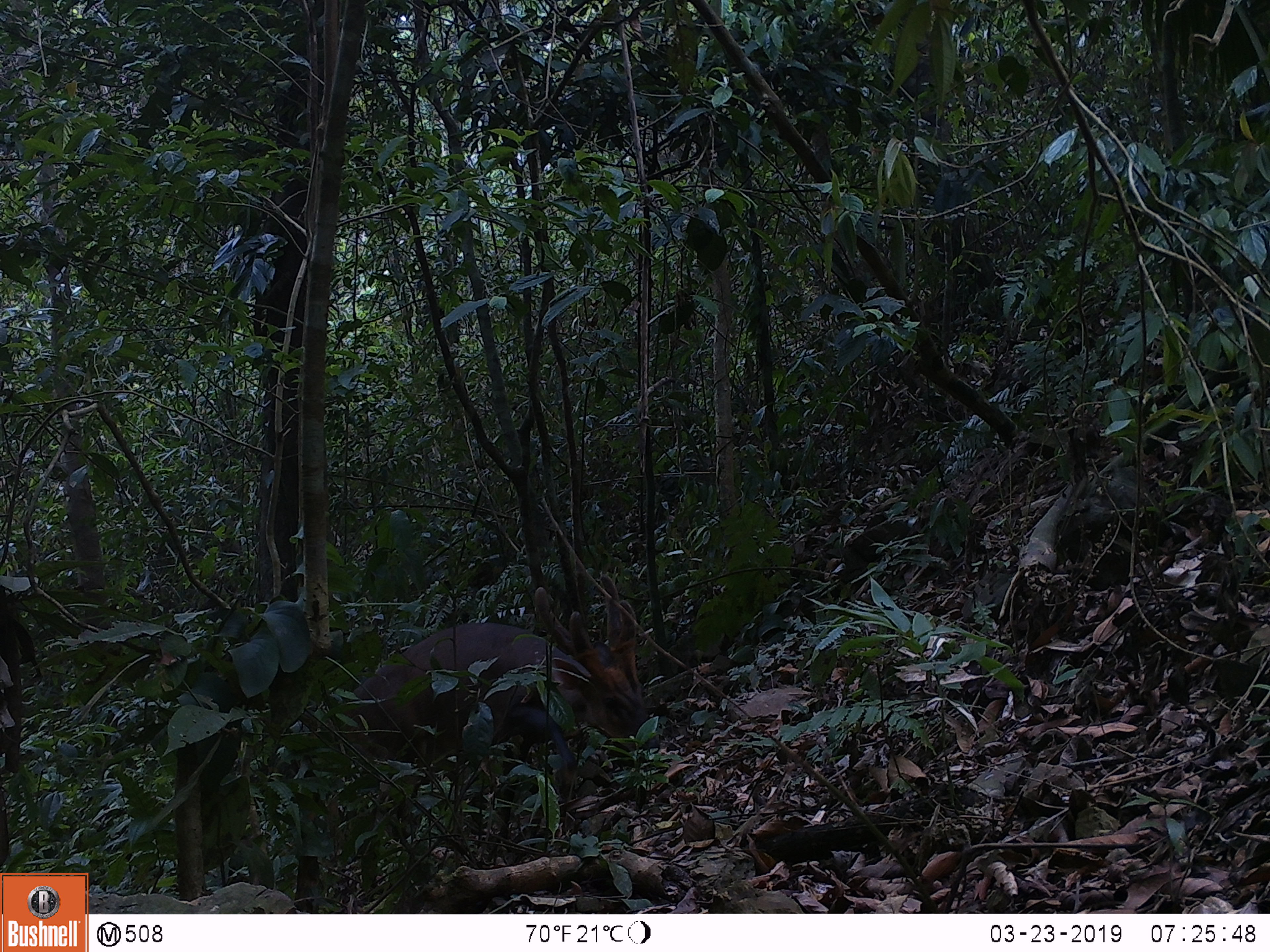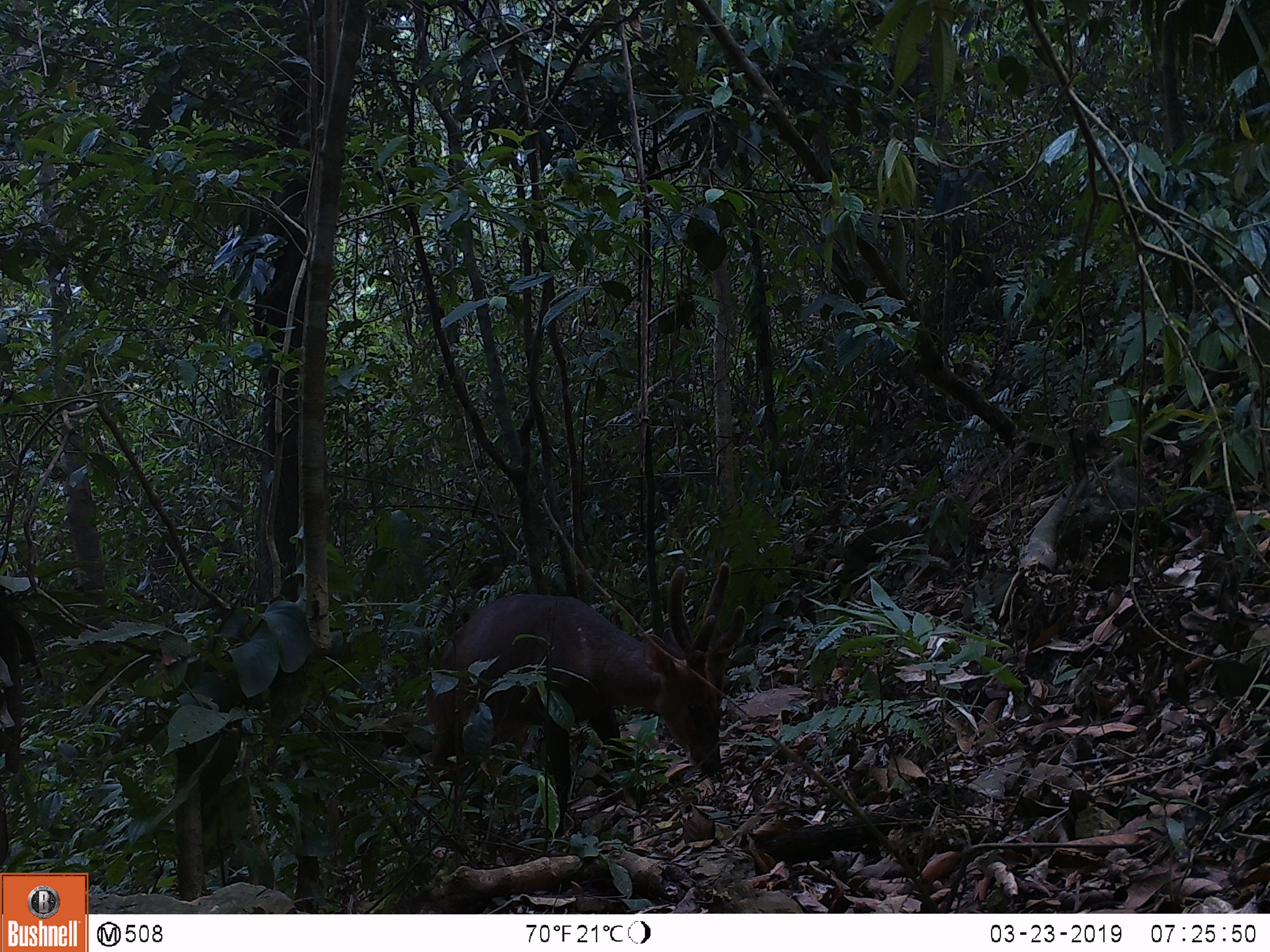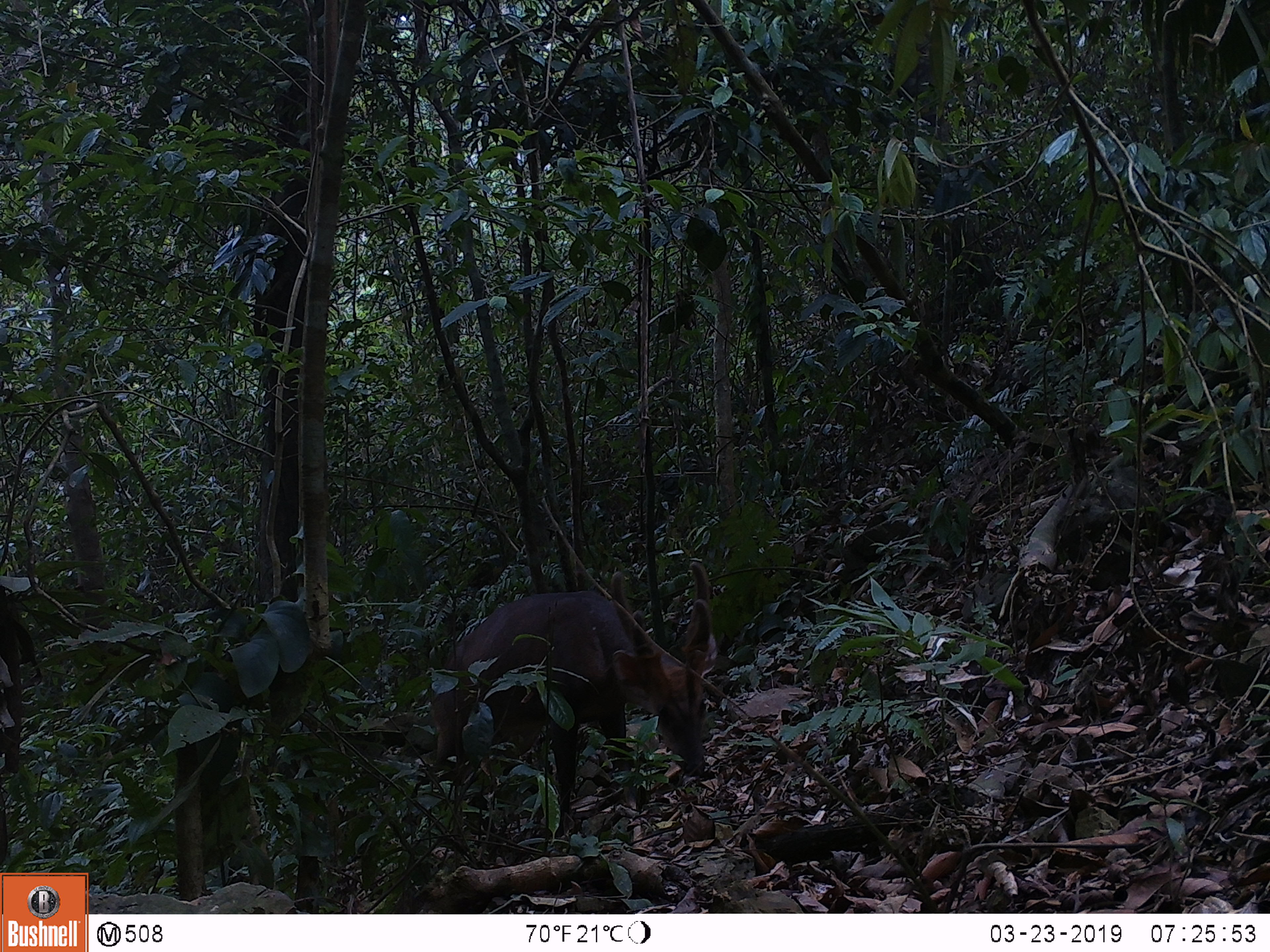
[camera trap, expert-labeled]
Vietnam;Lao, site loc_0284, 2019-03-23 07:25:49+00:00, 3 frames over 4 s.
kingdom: Animalia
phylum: Chordata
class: Mammalia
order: Artiodactyla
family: Cervidae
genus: Muntiacus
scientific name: Muntiacus vuquangensis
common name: large-antlered muntjac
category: large antlered muntjac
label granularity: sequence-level